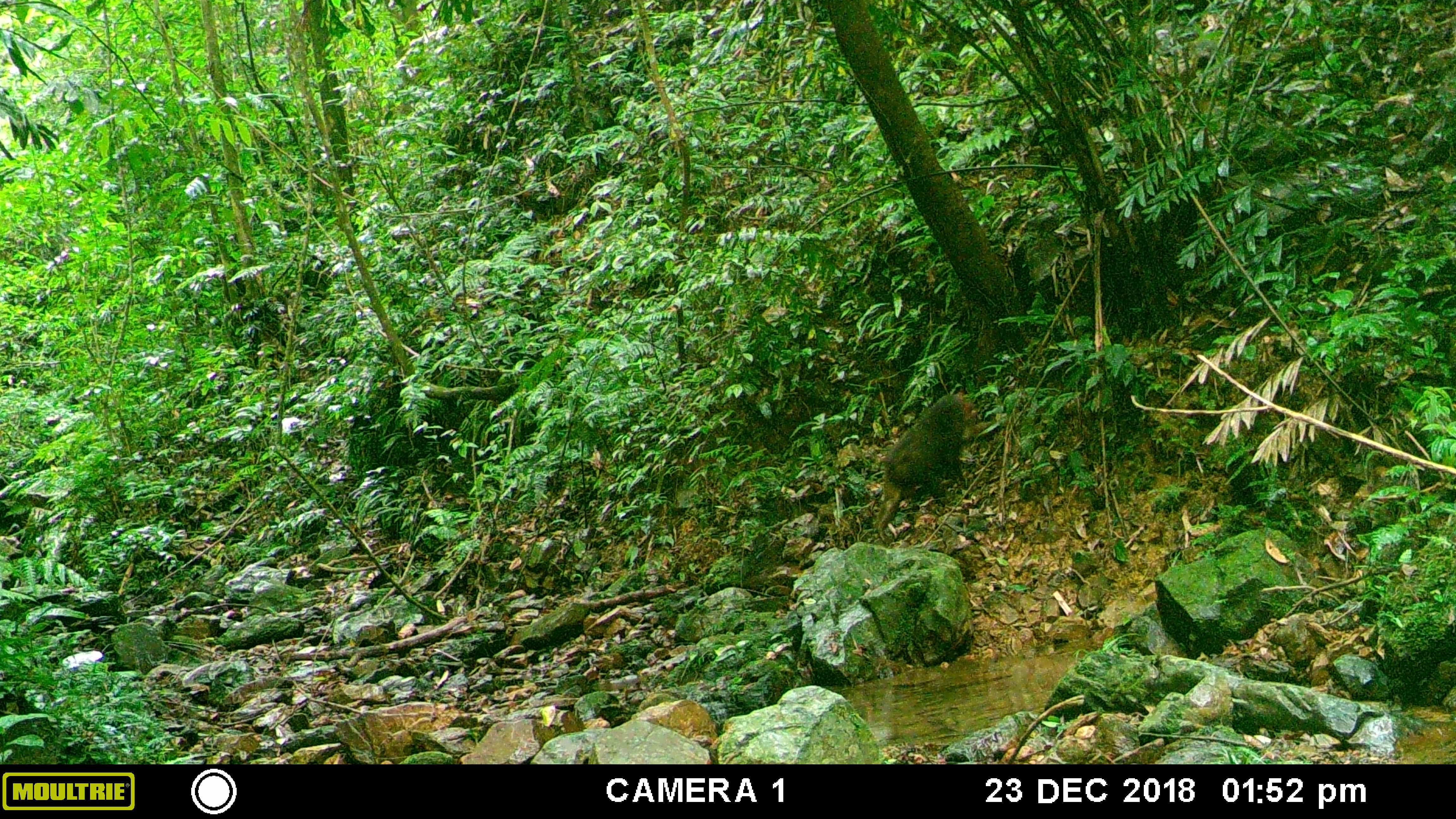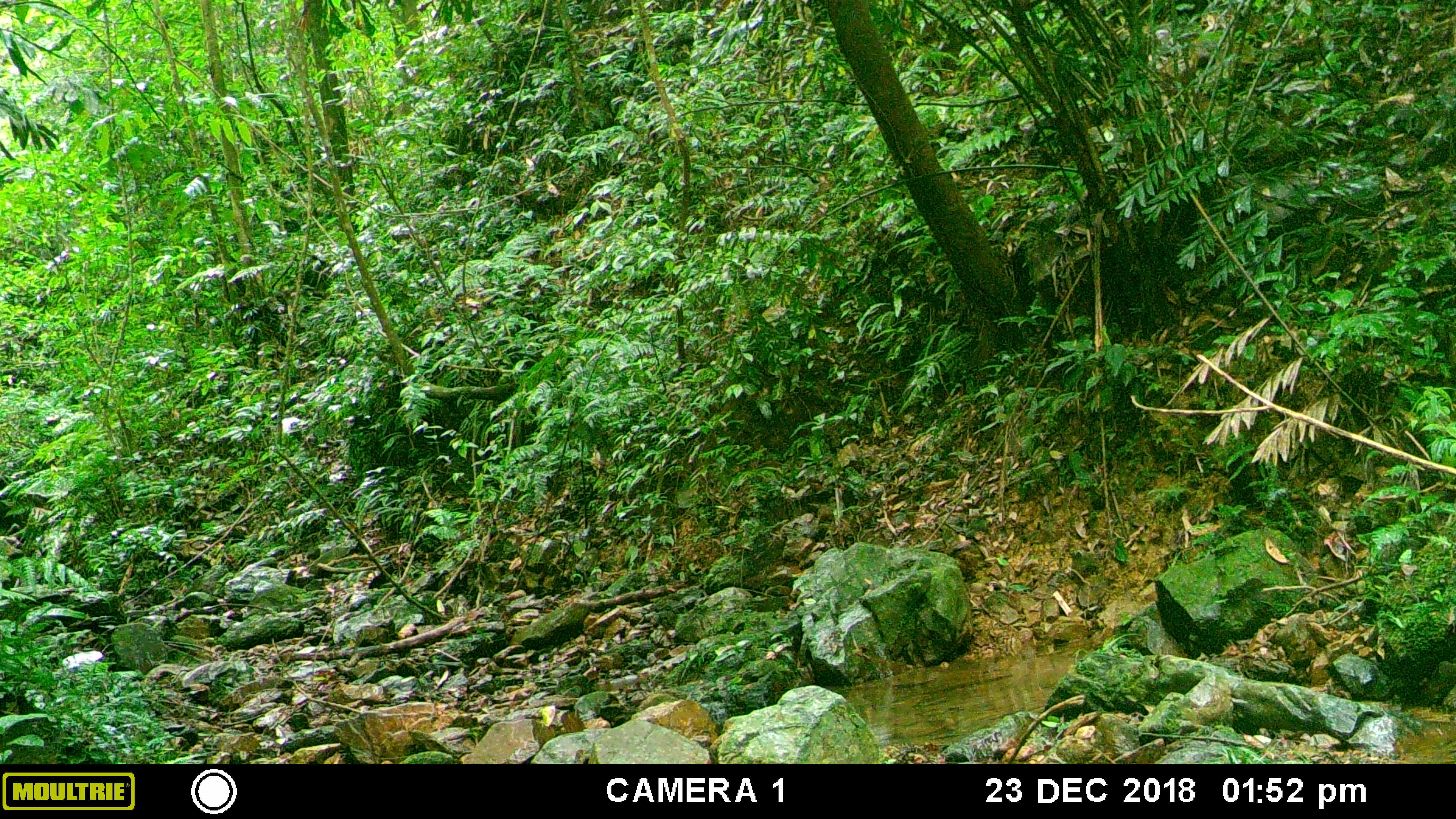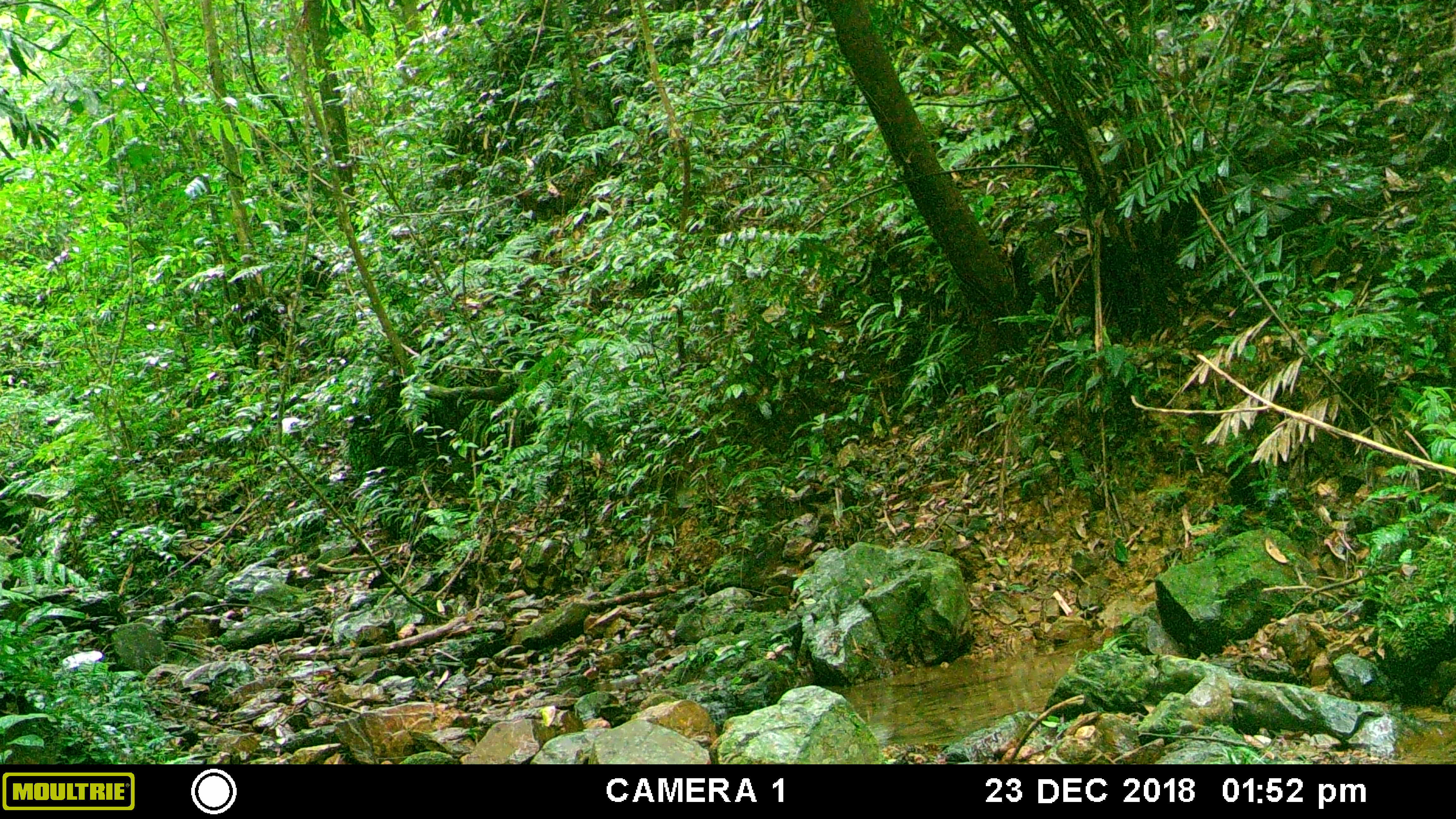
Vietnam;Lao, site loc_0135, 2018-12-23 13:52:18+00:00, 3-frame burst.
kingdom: Animalia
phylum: Chordata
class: Mammalia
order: Primates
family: Cercopithecidae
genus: Macaca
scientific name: Macaca arctoides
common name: stump-tailed macaque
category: stump tailed macaque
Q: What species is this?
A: Stump tailed macaque (stump-tailed macaque) (Macaca arctoides).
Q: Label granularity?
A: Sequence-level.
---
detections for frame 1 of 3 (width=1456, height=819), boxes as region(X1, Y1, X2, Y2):
stump tailed macaque: region(875, 394, 978, 545)